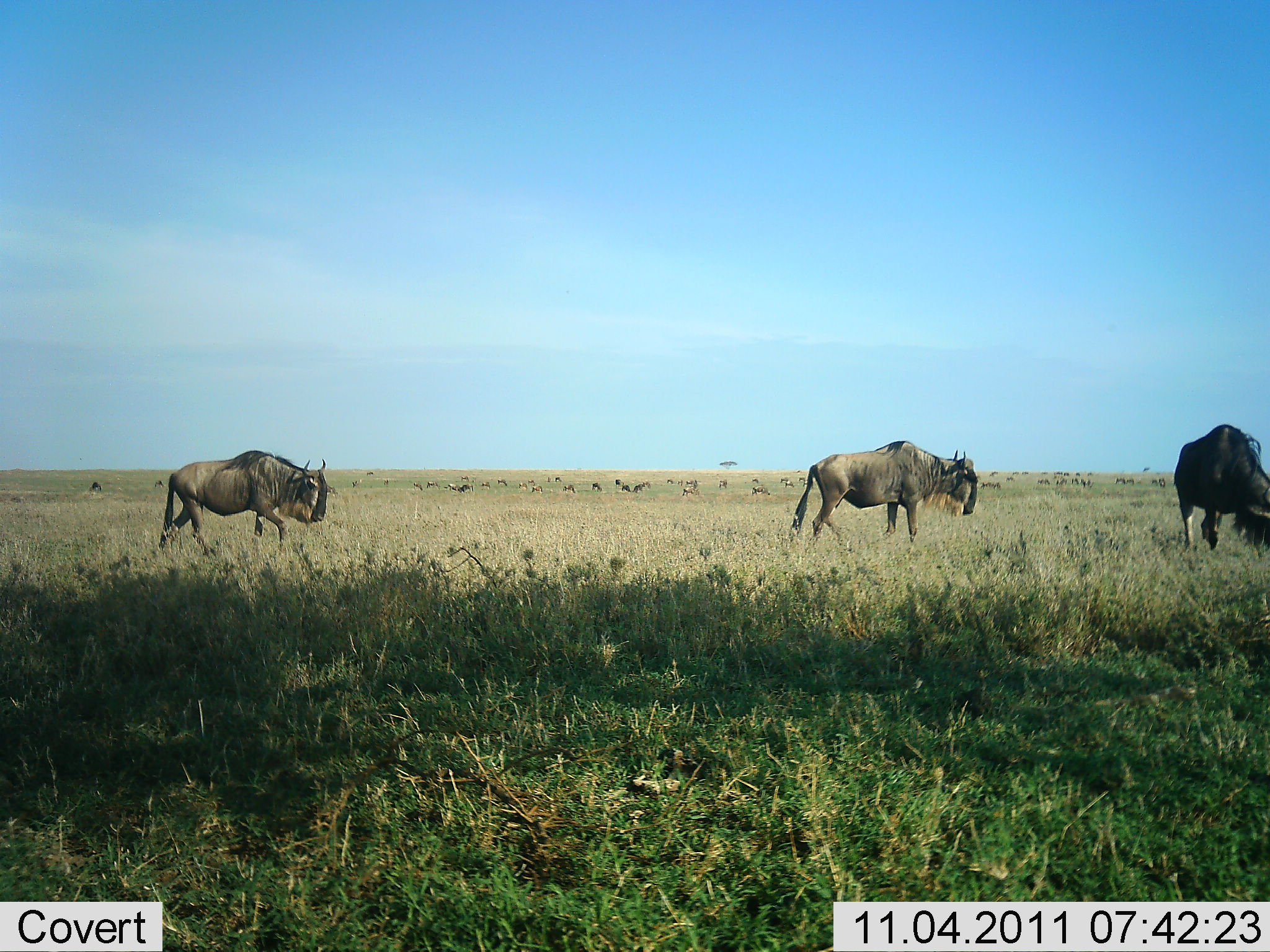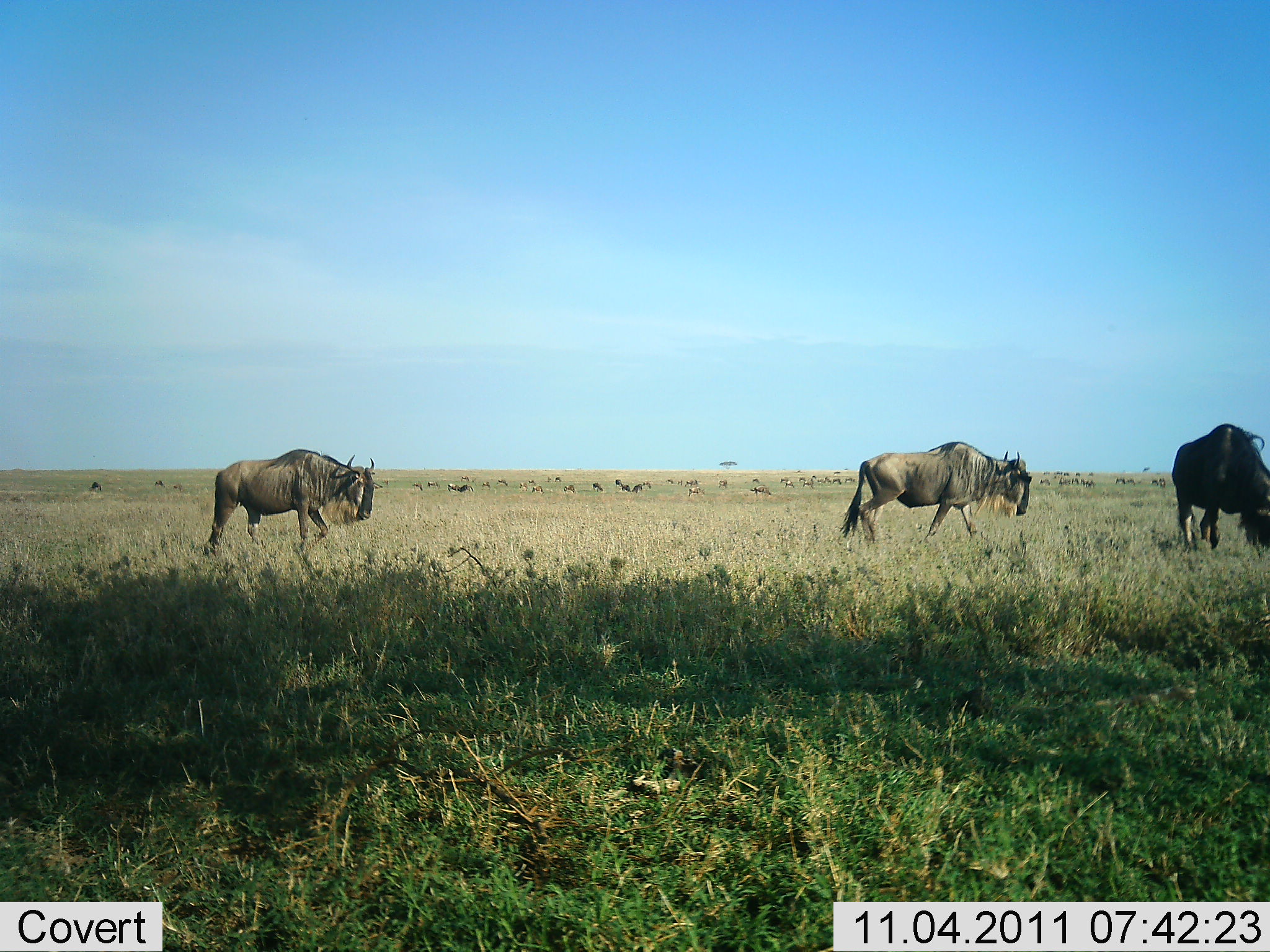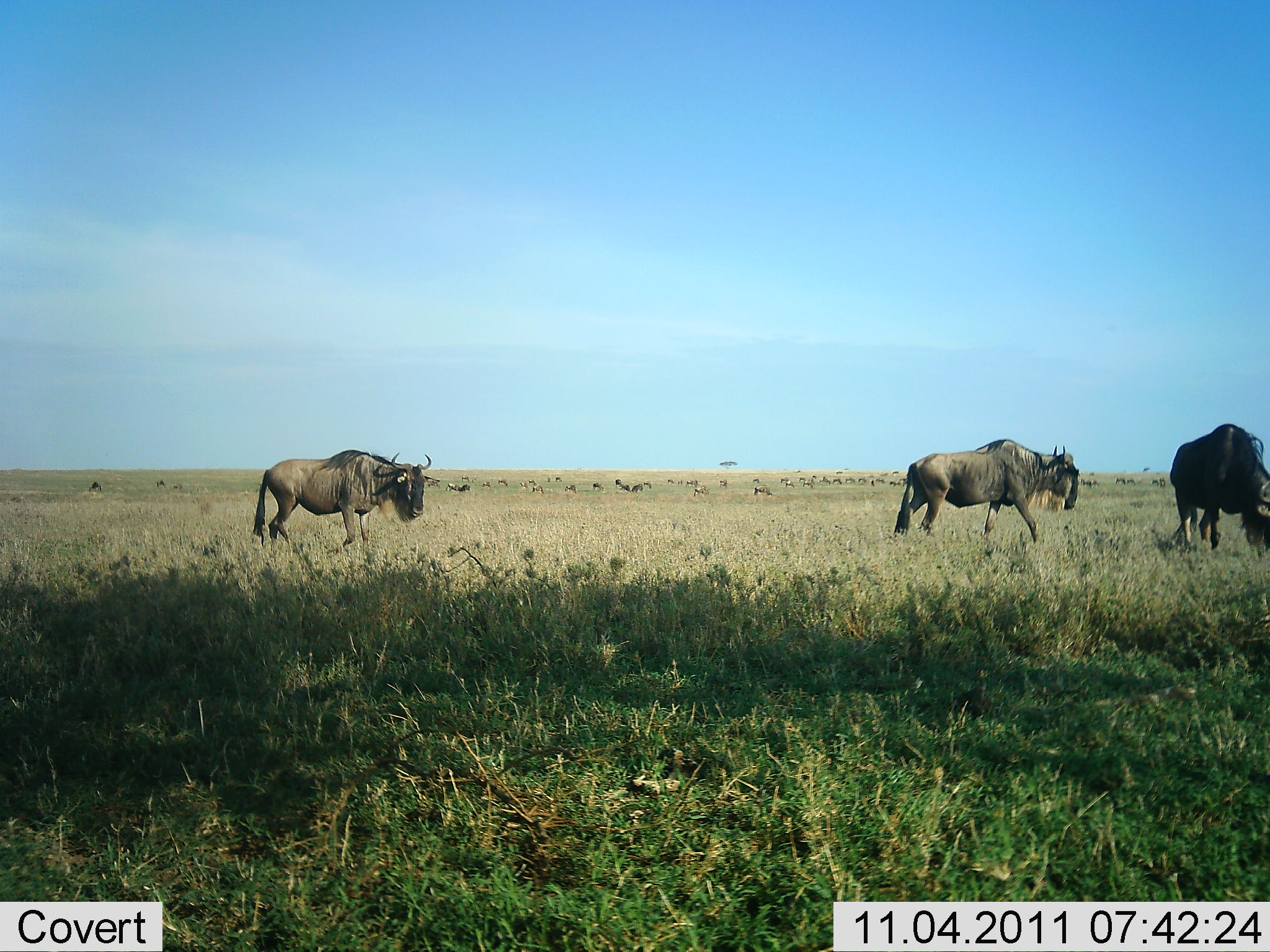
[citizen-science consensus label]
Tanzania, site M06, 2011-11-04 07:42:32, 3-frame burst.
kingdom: Animalia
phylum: Chordata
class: Mammalia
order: Artiodactyla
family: Bovidae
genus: Connochaetes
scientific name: Connochaetes taurinus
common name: blue wildebeest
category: wildebeest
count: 3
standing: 21%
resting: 0%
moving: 100%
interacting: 0%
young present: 0%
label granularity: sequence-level